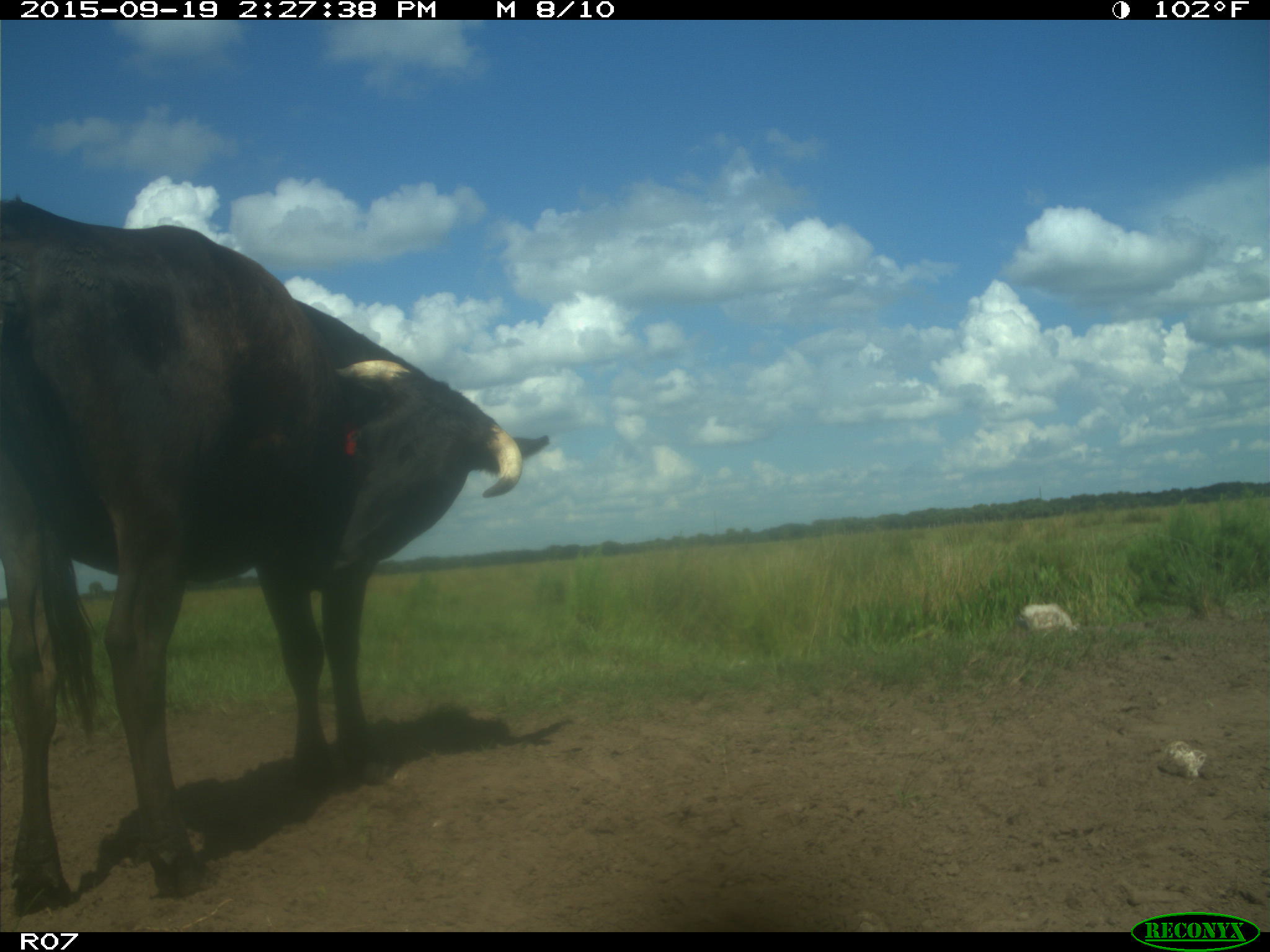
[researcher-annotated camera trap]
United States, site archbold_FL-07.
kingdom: Animalia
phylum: Chordata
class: Mammalia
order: Artiodactyla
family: Bovidae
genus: Bos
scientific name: Bos taurus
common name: domestic cow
Bos taurus (domestic cow).